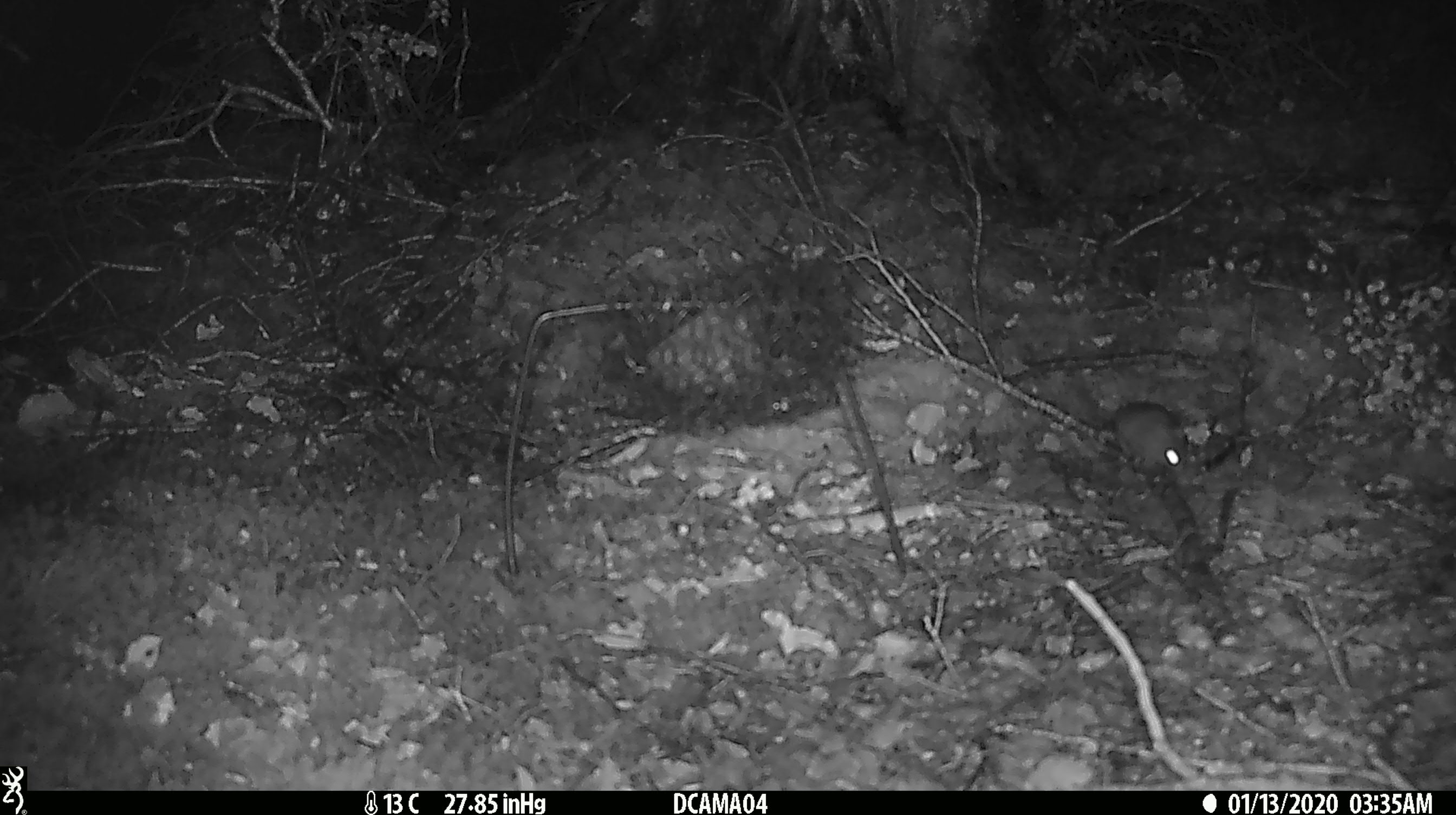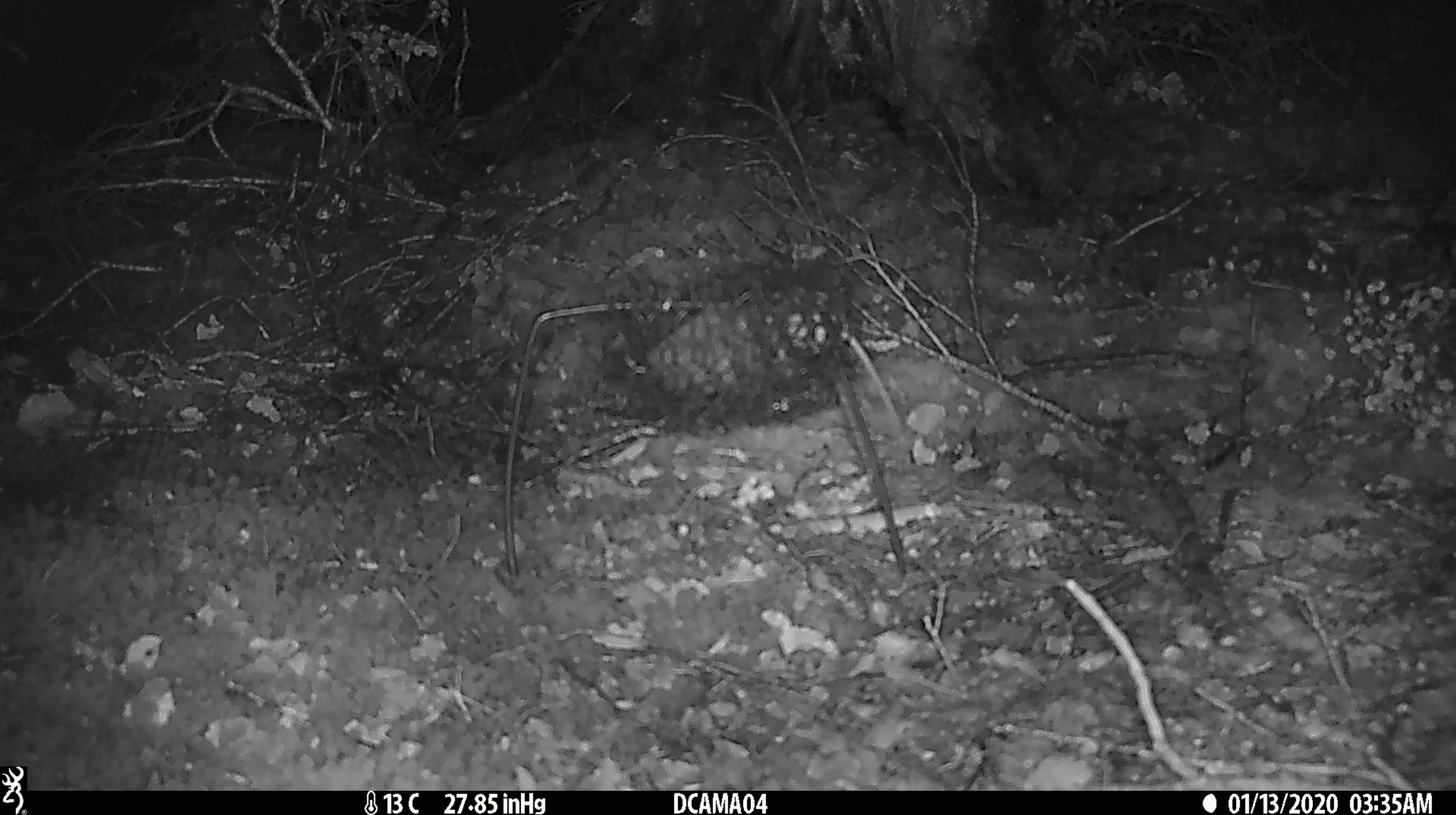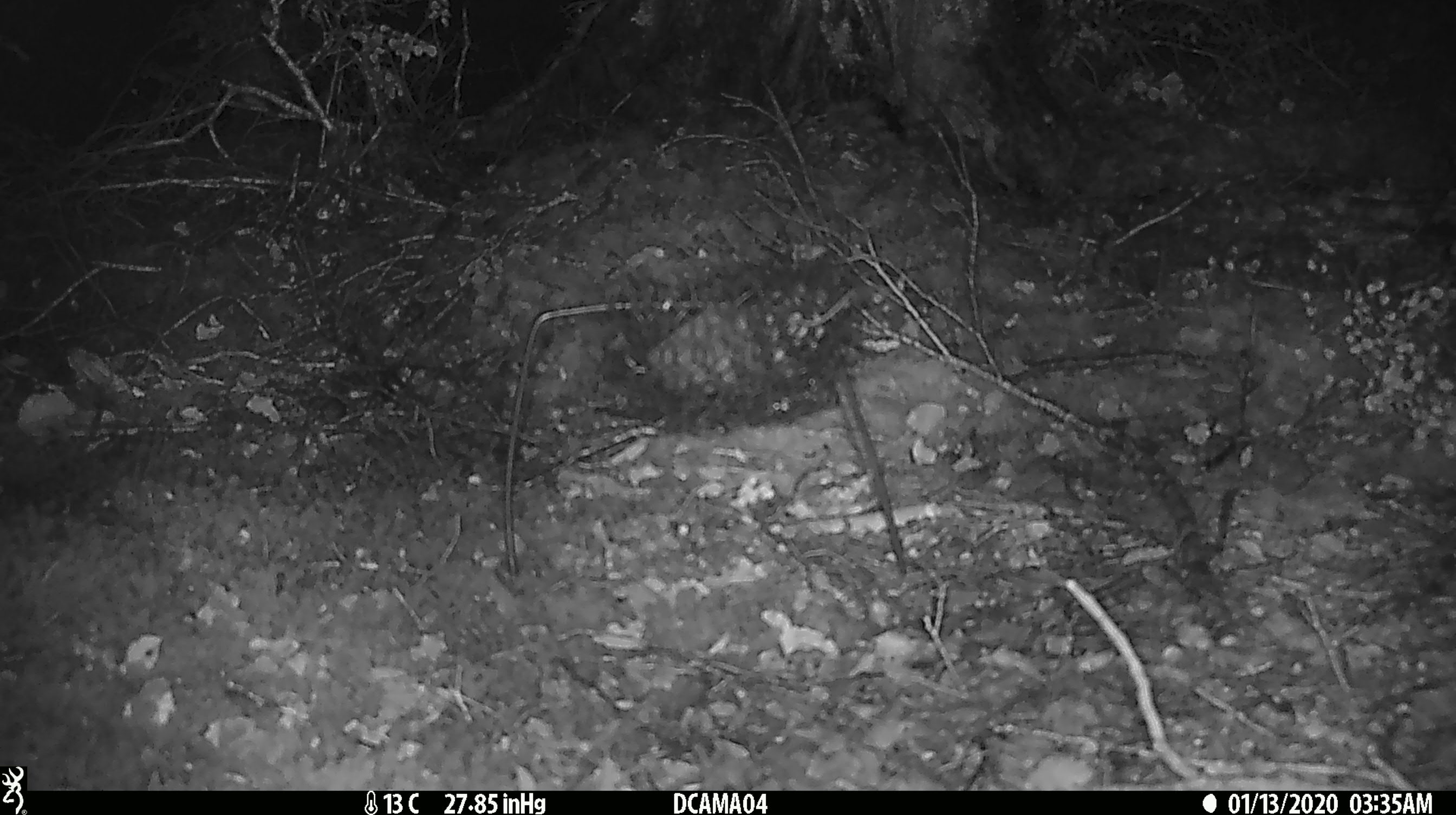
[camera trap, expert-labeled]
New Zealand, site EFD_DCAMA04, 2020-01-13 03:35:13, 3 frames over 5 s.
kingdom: Animalia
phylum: Chordata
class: Mammalia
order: Rodentia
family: Muridae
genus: Mus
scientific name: Mus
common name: mouse